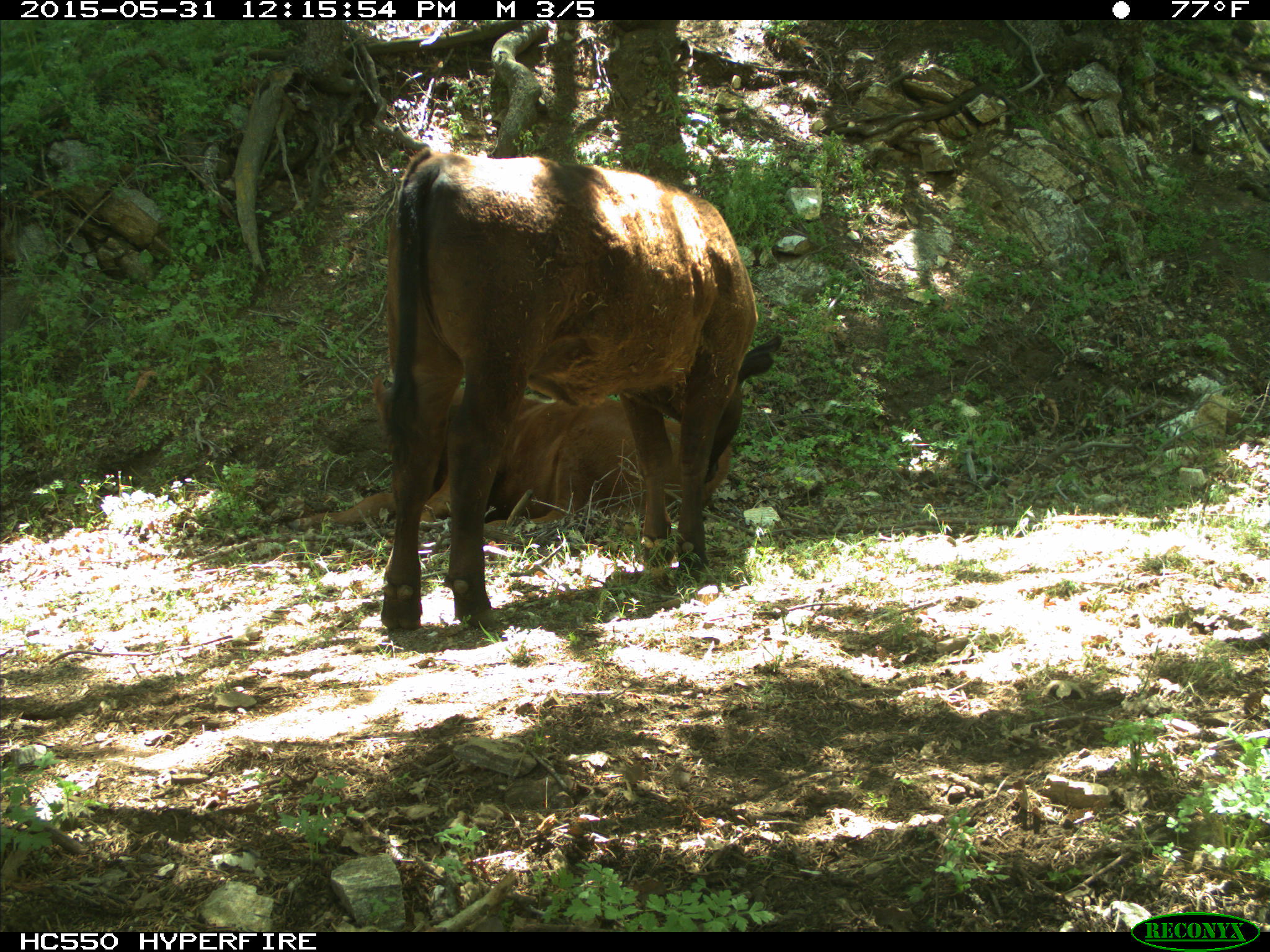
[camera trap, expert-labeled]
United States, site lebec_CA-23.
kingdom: Animalia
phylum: Chordata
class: Mammalia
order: Artiodactyla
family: Bovidae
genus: Bos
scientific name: Bos taurus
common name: domestic cow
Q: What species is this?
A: Bos taurus (domestic cow).